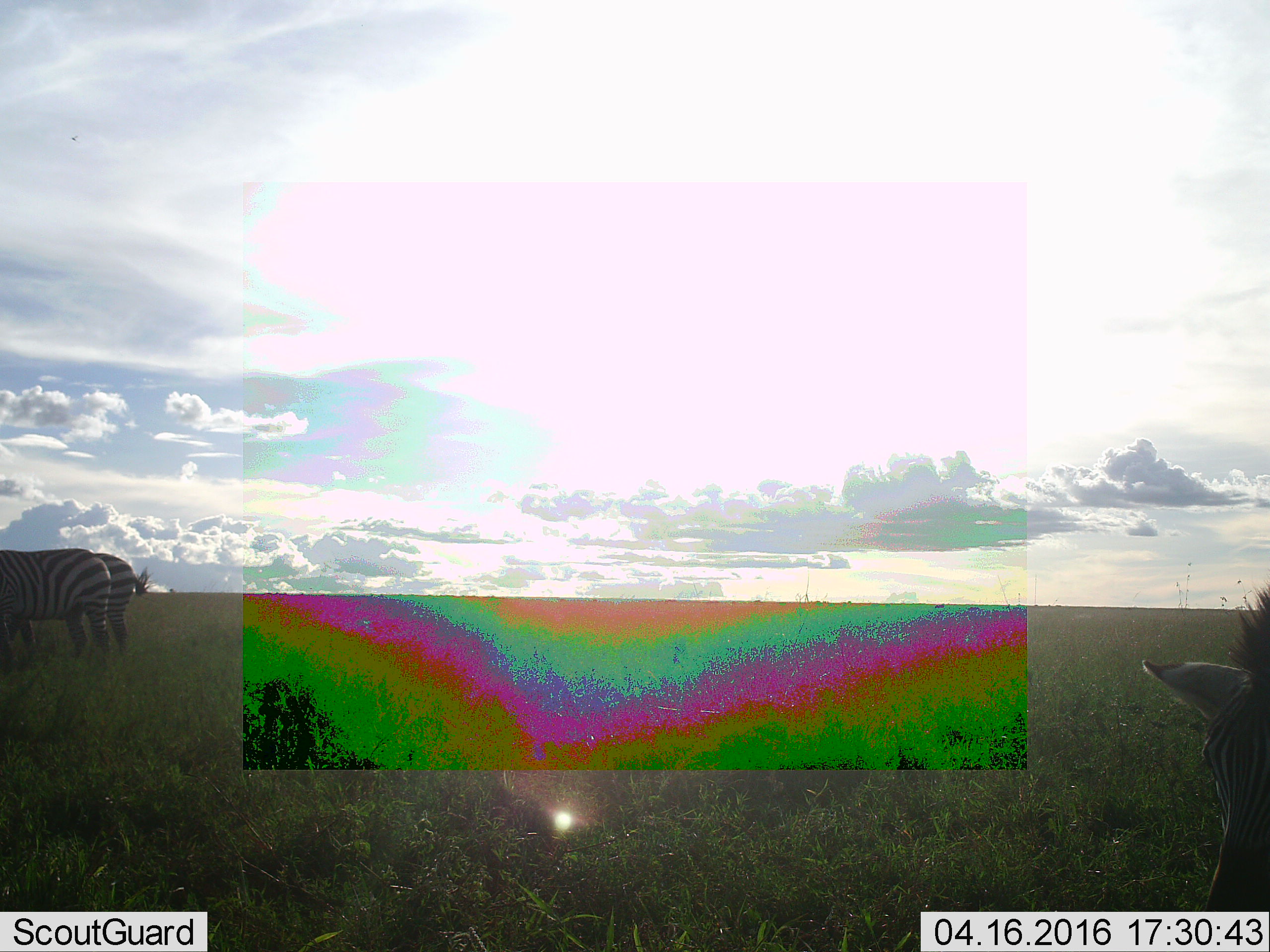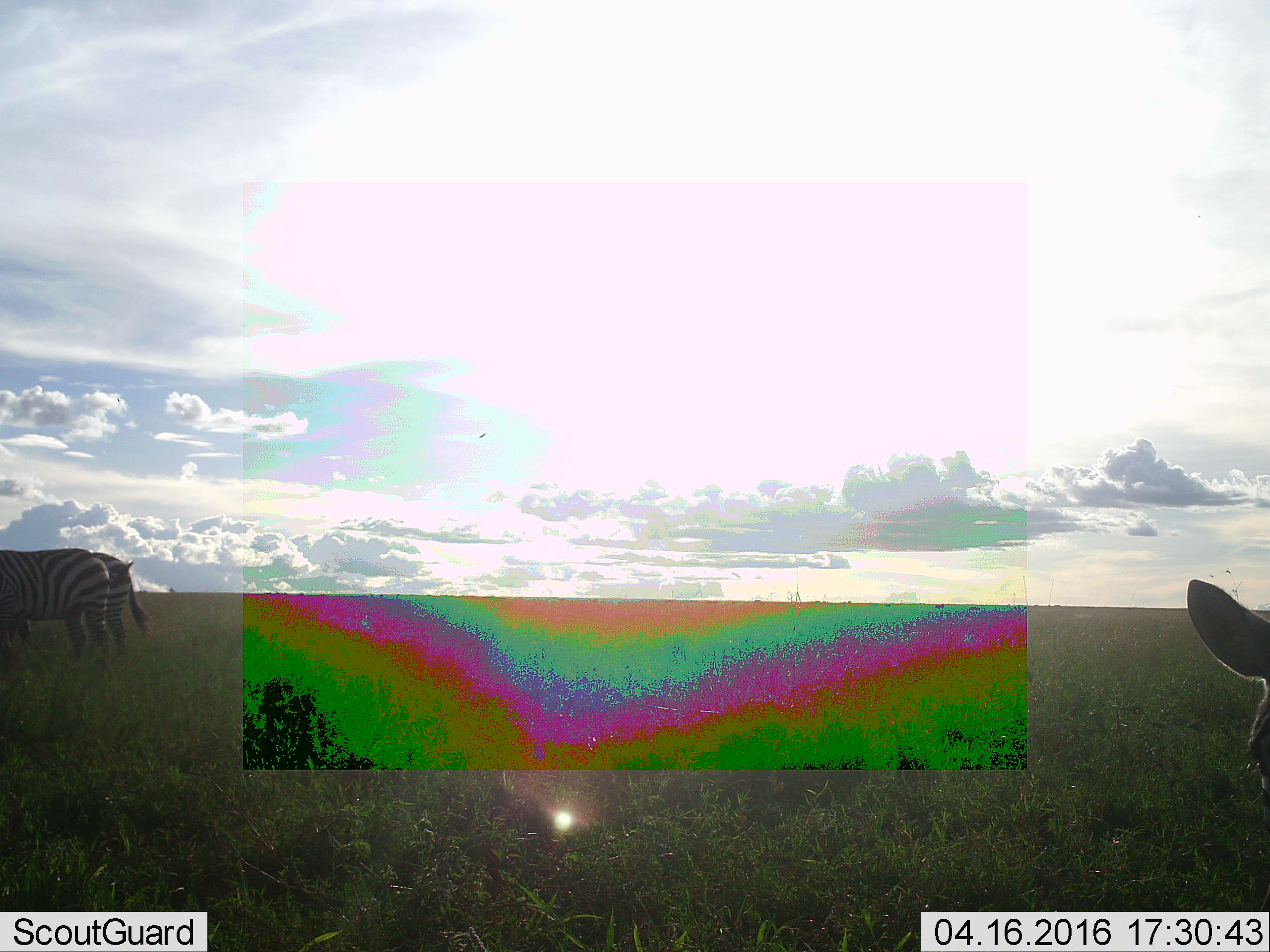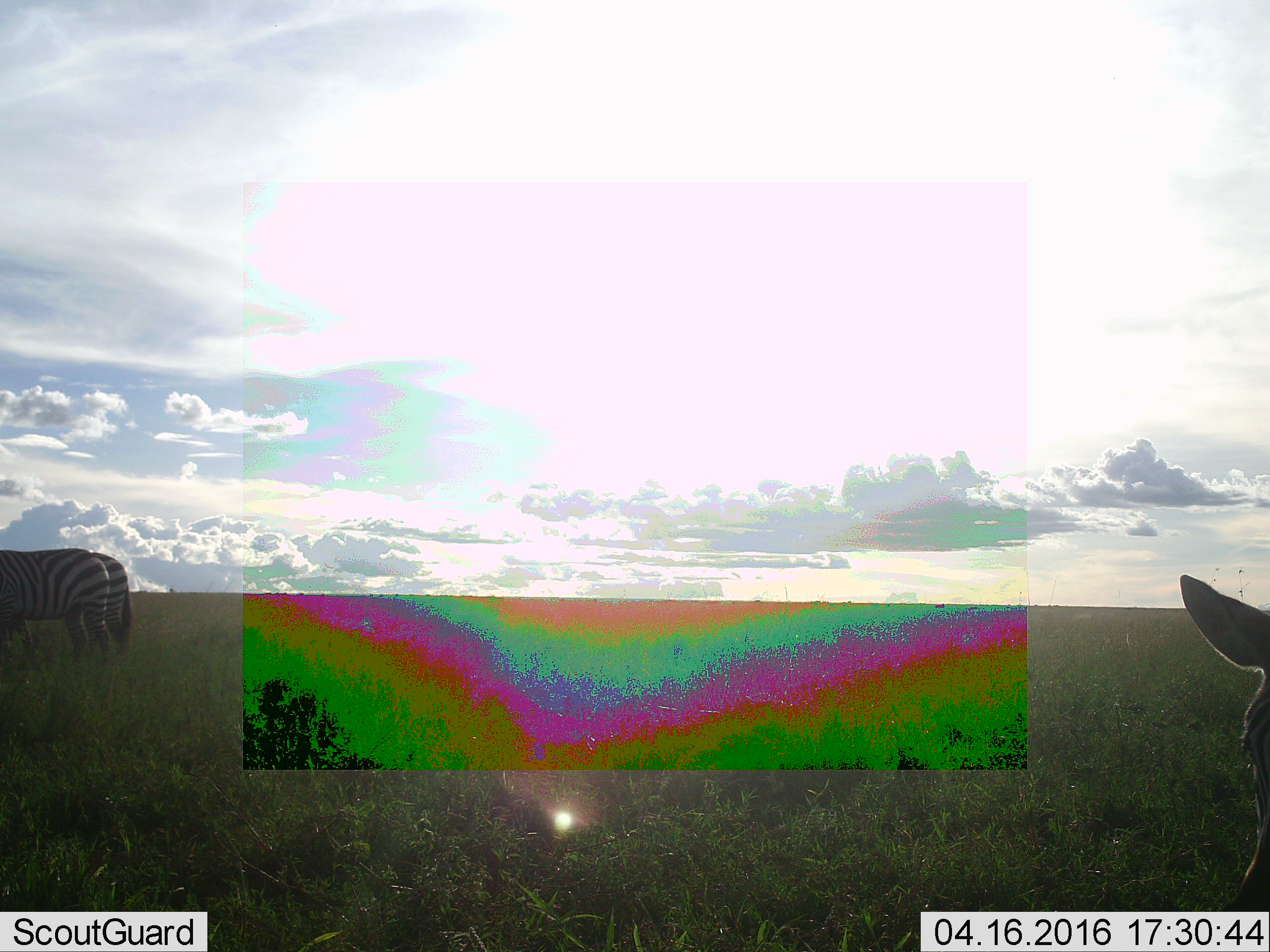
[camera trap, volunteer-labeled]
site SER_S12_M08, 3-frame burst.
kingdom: Animalia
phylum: Chordata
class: Mammalia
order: Perissodactyla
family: Equidae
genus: Equus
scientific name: Equus quagga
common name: plains zebra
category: zebraplains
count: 3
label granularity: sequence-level